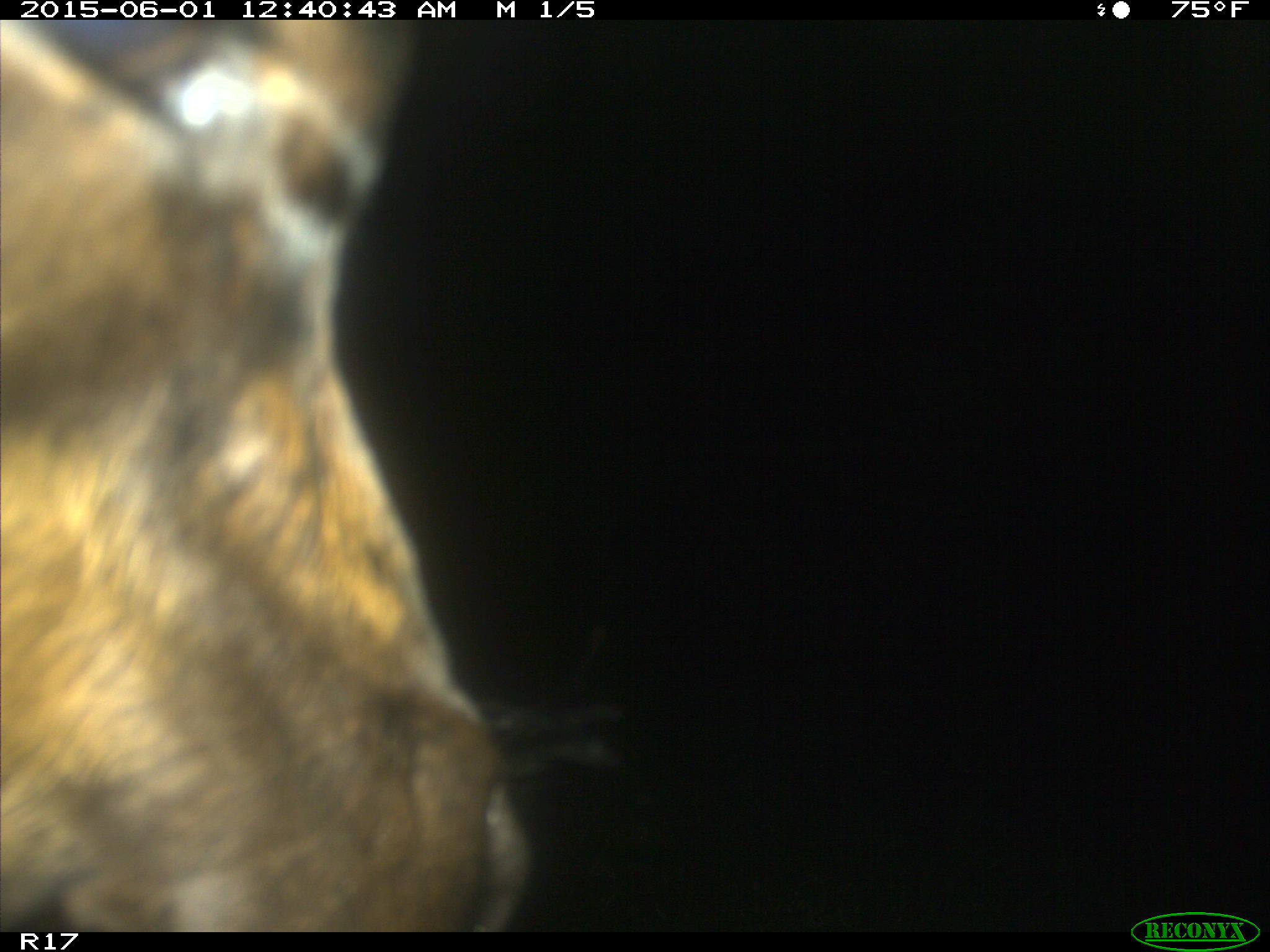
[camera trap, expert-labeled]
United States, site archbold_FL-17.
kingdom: Animalia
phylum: Chordata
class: Mammalia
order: Artiodactyla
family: Bovidae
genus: Bos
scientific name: Bos taurus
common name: domestic cow